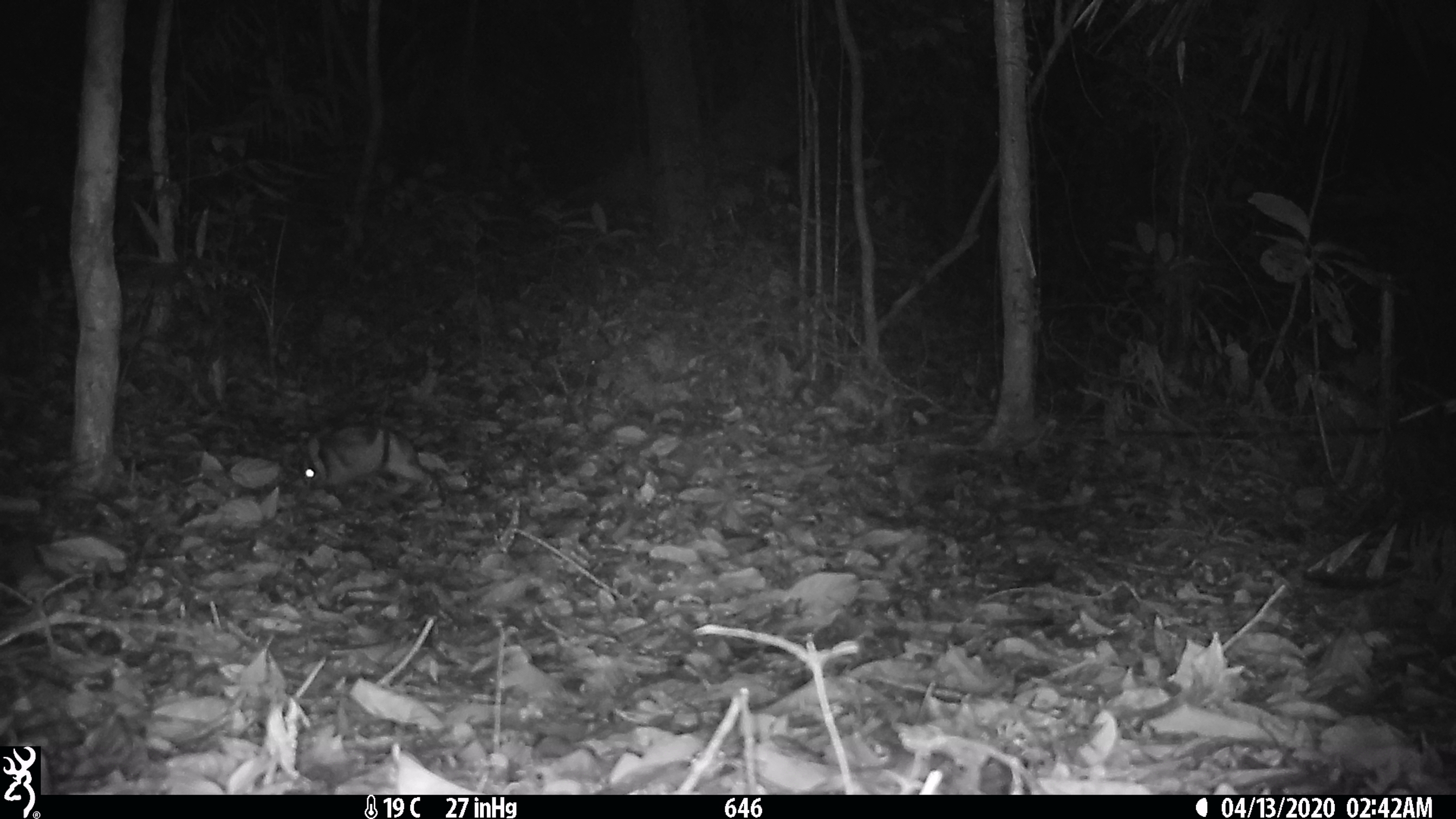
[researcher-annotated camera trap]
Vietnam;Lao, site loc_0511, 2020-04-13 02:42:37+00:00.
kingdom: Animalia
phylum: Chordata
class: Mammalia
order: Lagomorpha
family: Leporidae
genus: Nesolagus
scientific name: Nesolagus timminsi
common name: annamite striped rabbit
Annamite striped rabbit (Nesolagus timminsi). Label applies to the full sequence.